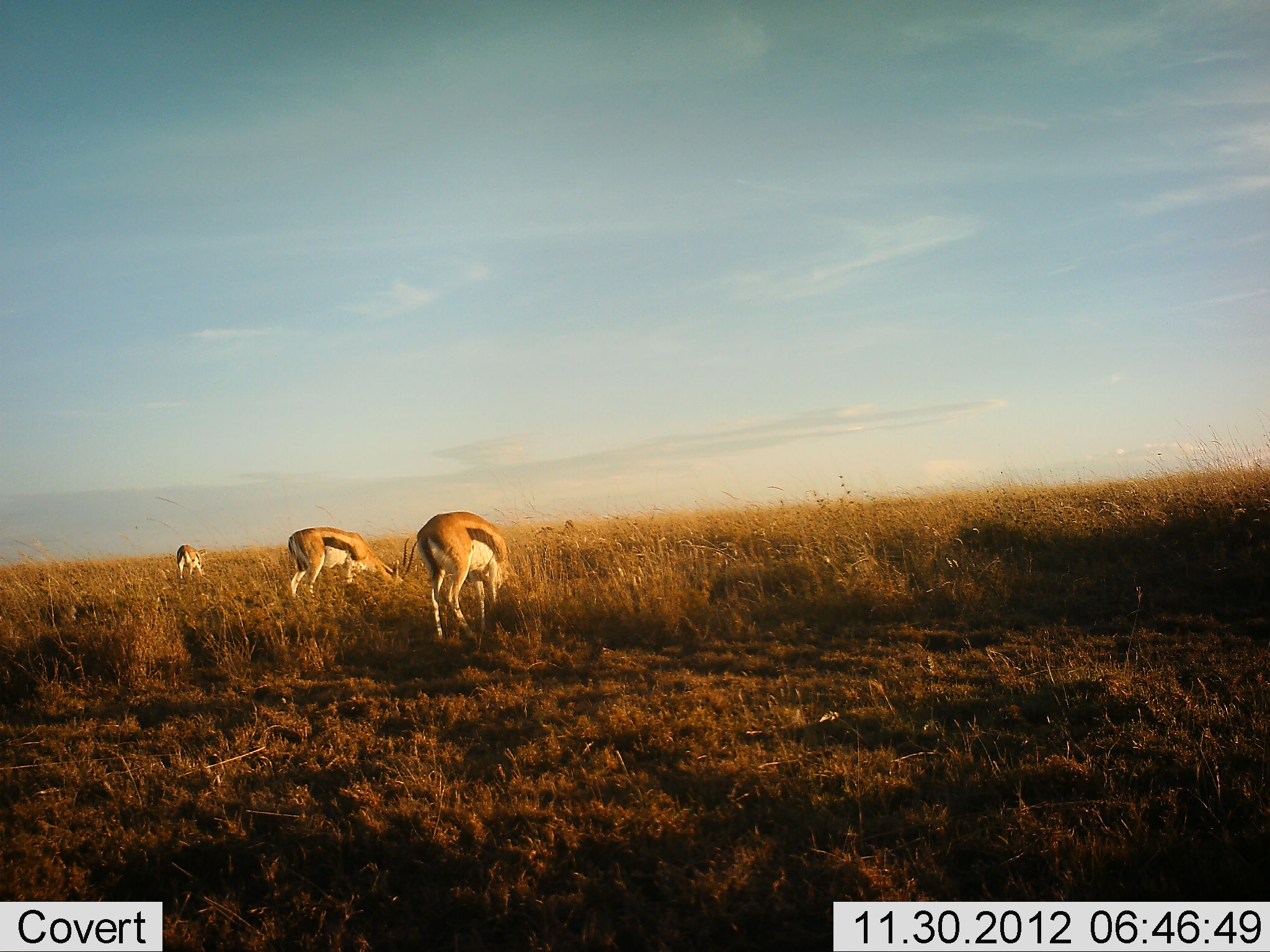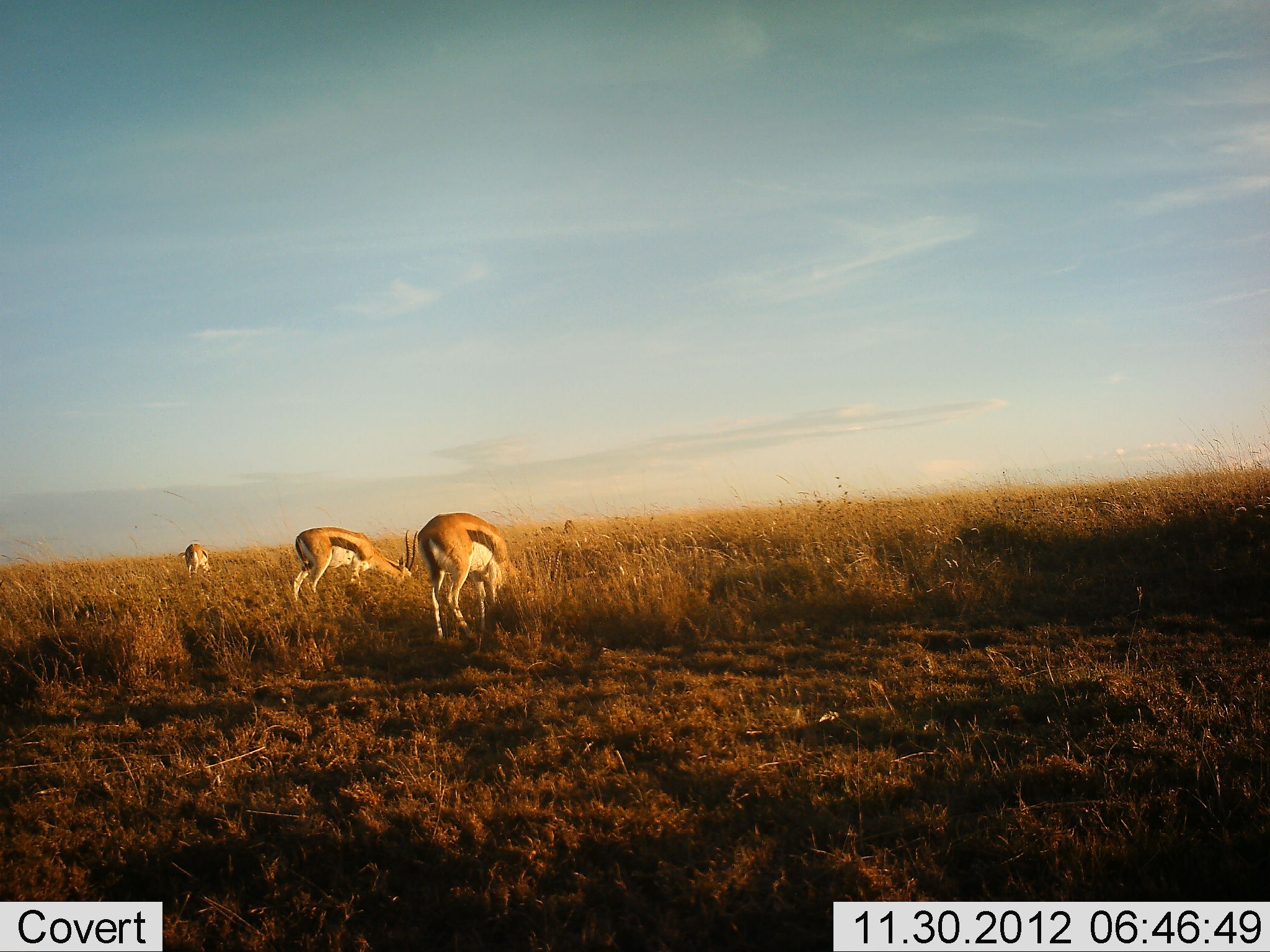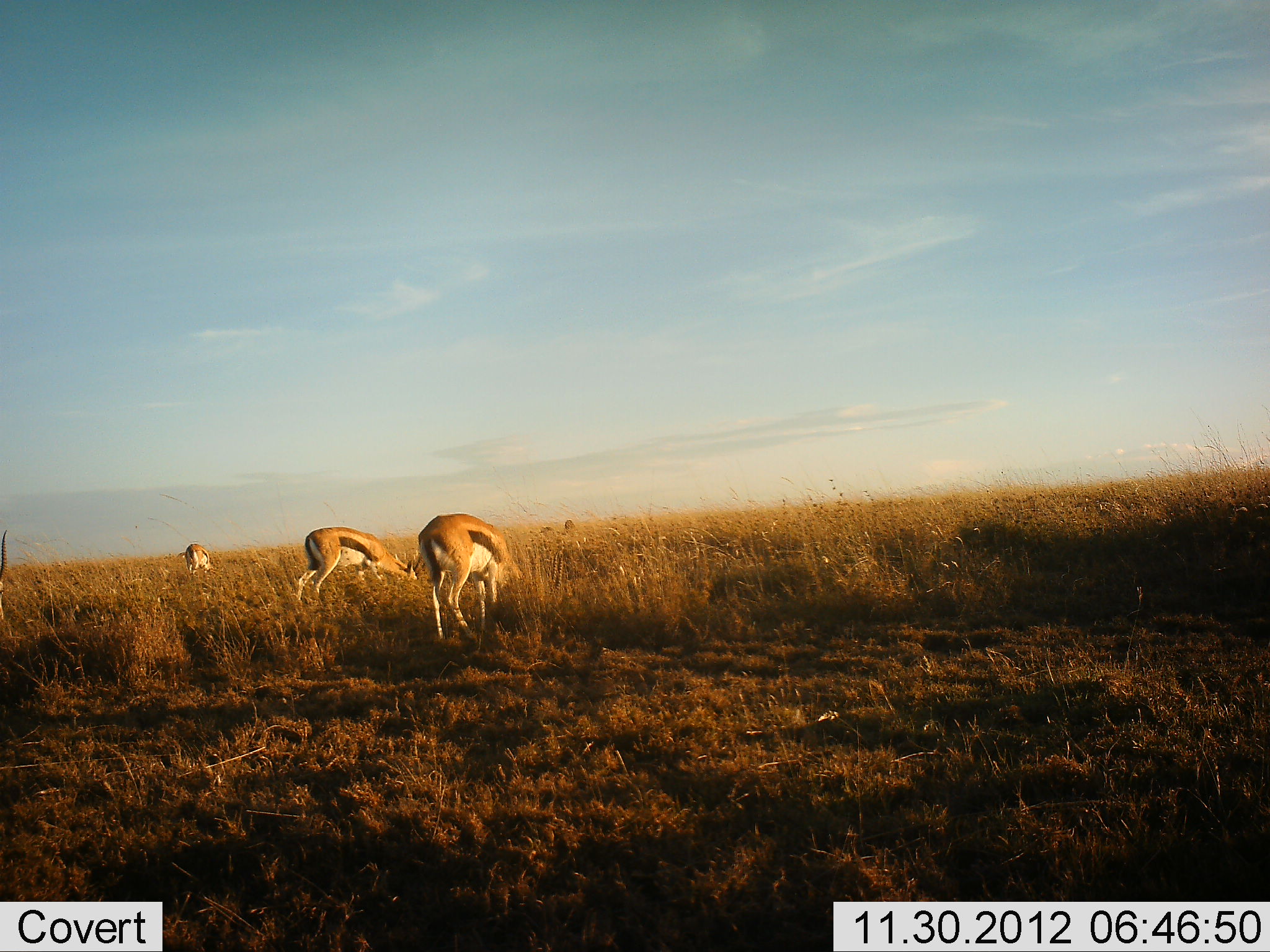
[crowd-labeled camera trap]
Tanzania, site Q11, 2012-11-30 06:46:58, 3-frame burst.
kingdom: Animalia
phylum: Chordata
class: Mammalia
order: Artiodactyla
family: Bovidae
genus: Eudorcas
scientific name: Eudorcas thomsonii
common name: thomson's gazelle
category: gazellethomsons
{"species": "gazellethomsons (thomson's gazelle) (Eudorcas thomsonii)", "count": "3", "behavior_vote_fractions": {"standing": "20%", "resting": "0%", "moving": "10%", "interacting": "0%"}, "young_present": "0%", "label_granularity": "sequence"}